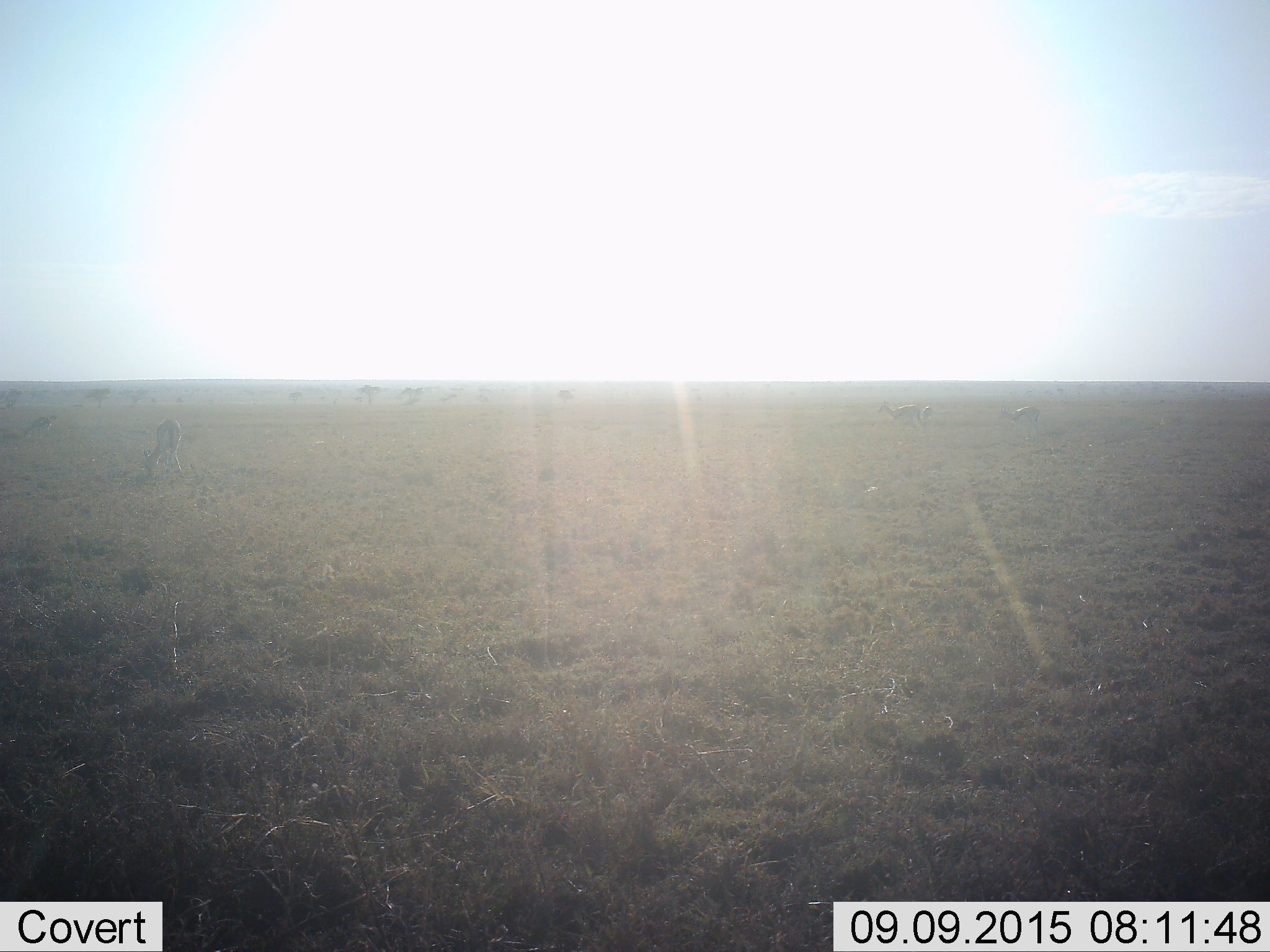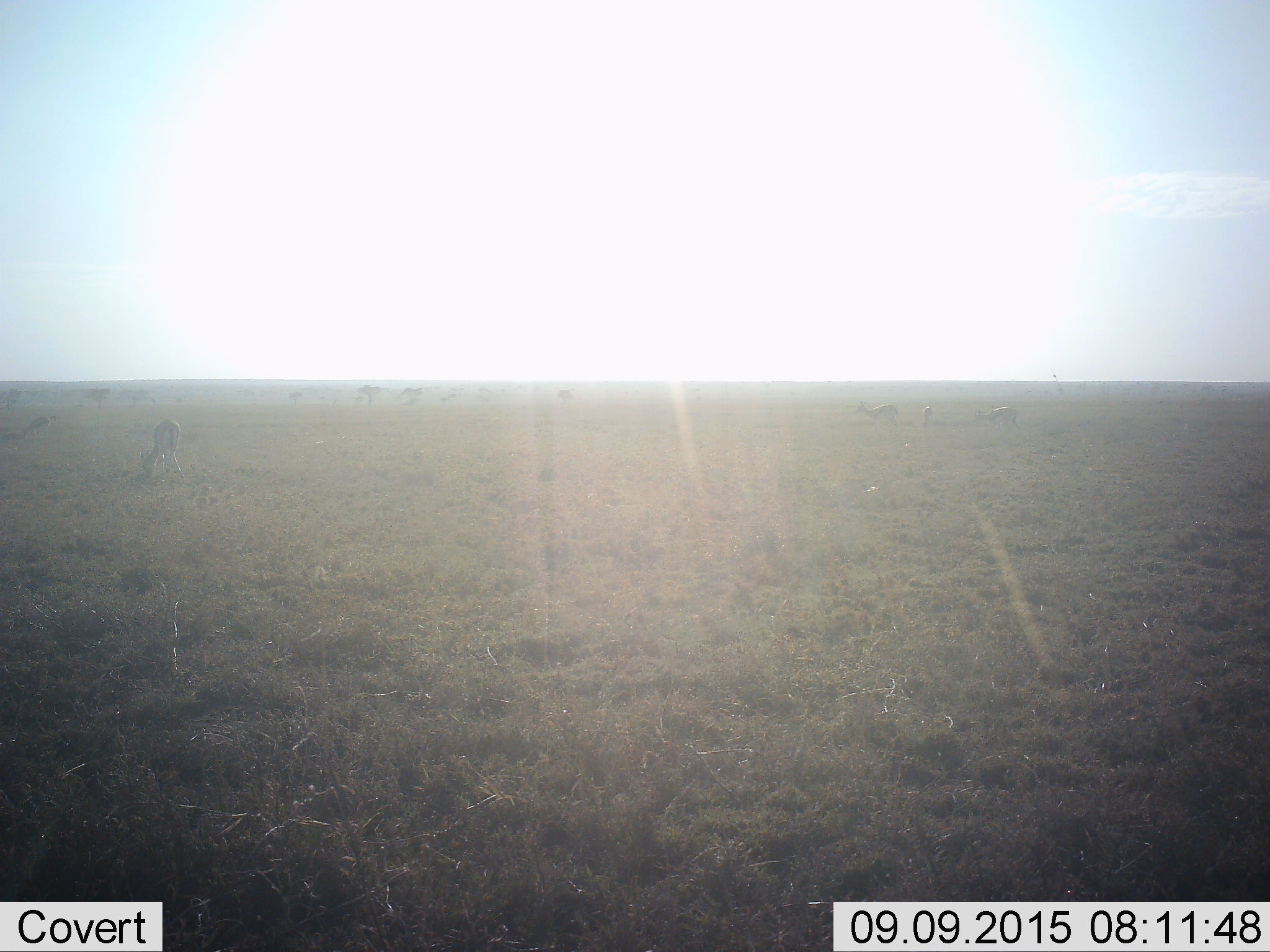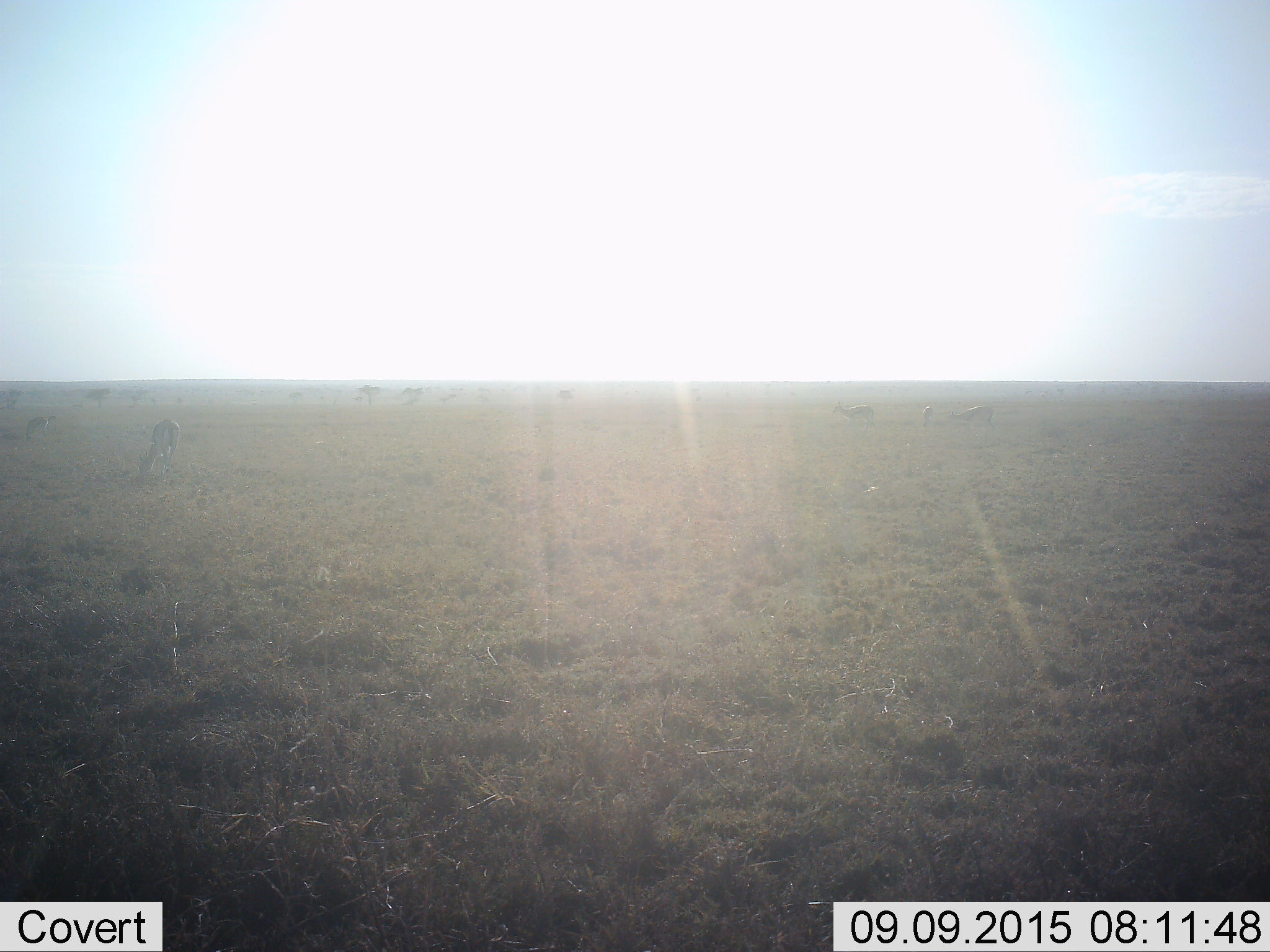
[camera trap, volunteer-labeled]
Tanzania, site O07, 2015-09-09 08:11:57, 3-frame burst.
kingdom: Animalia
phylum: Chordata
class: Mammalia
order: Artiodactyla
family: Bovidae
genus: Eudorcas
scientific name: Eudorcas thomsonii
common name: thomson's gazelle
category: gazellethomsons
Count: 5.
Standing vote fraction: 33%.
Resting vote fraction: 0%.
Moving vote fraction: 67%.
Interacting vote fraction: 0%.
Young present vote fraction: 0%.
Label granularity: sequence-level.